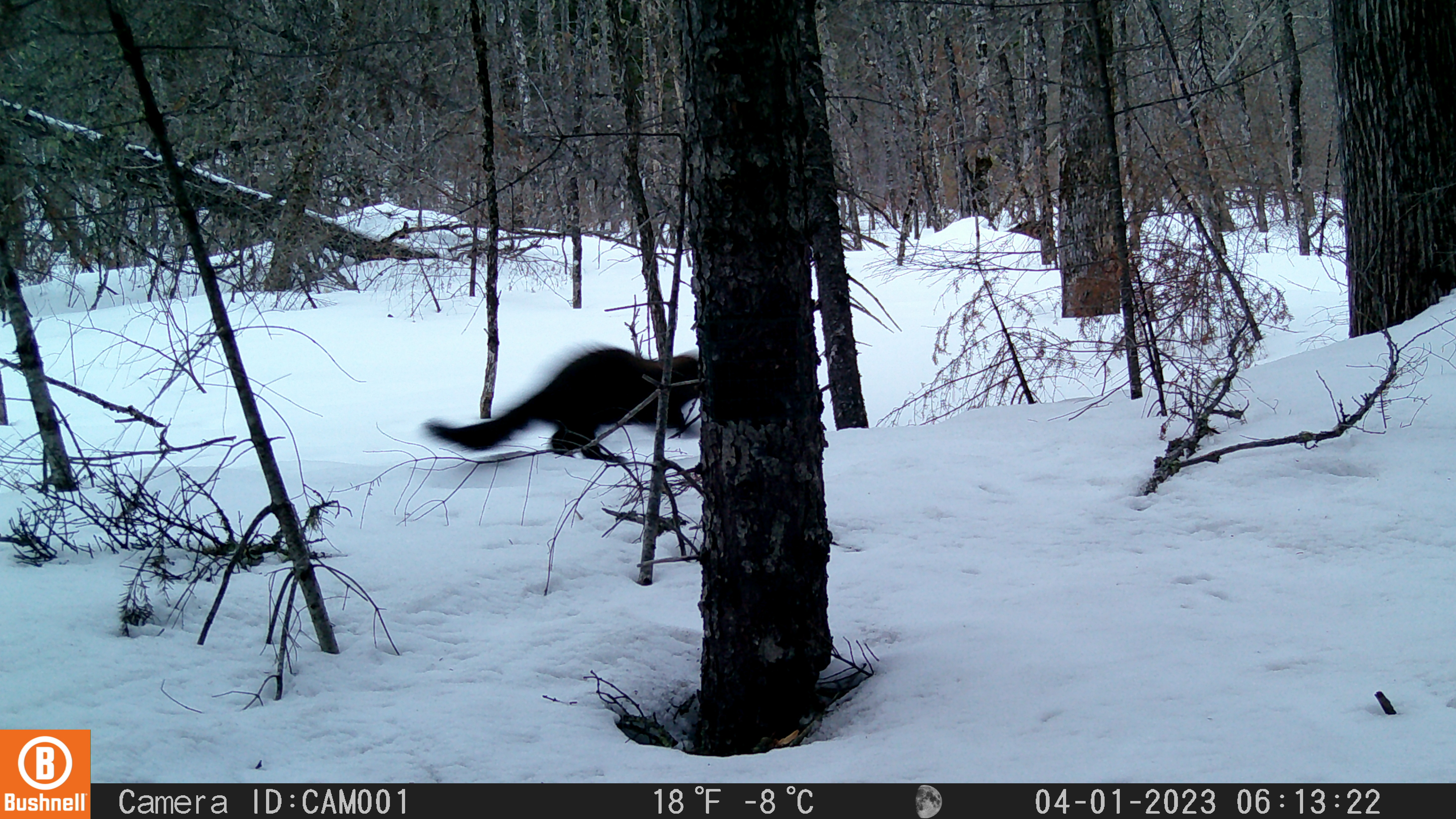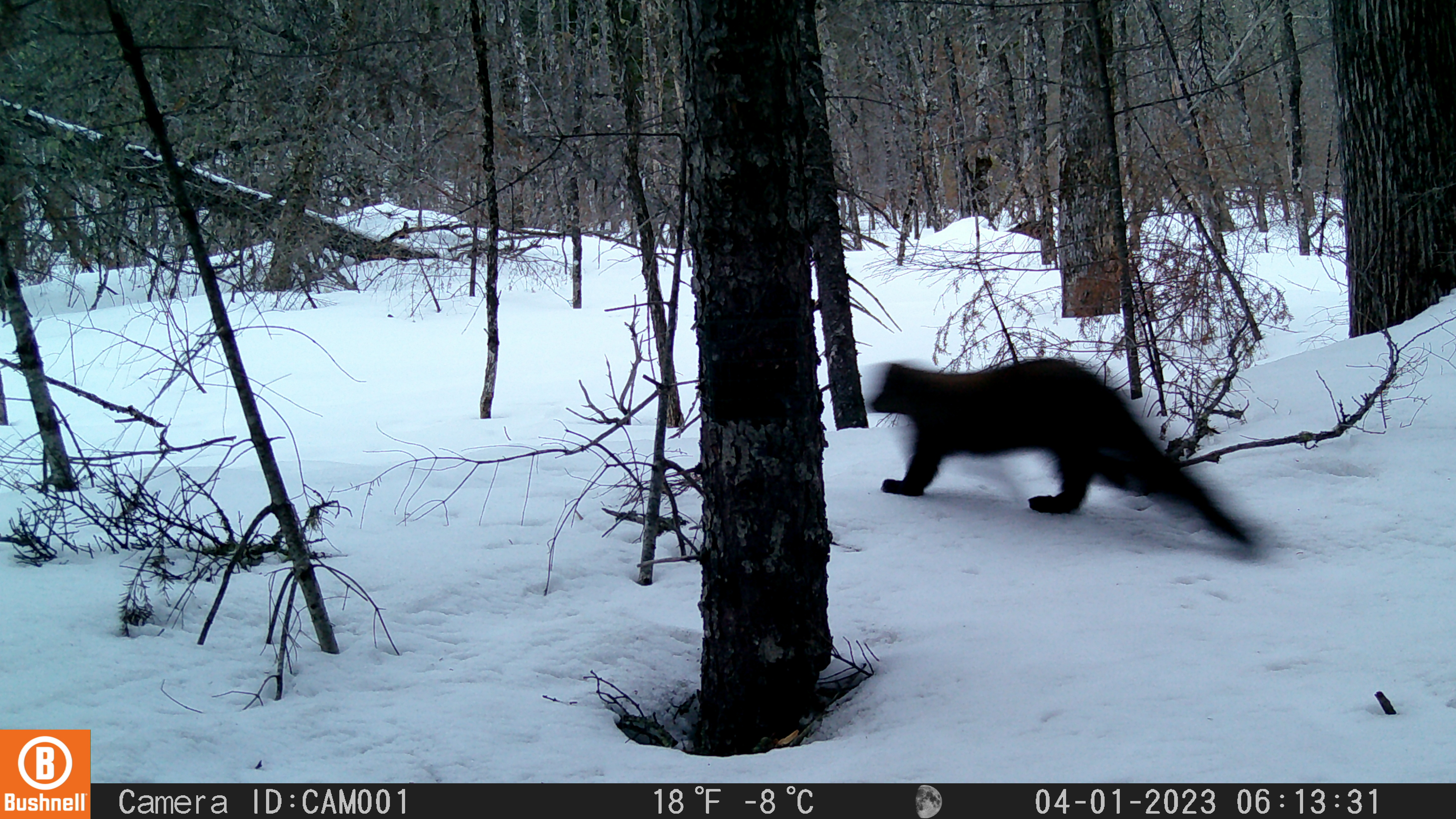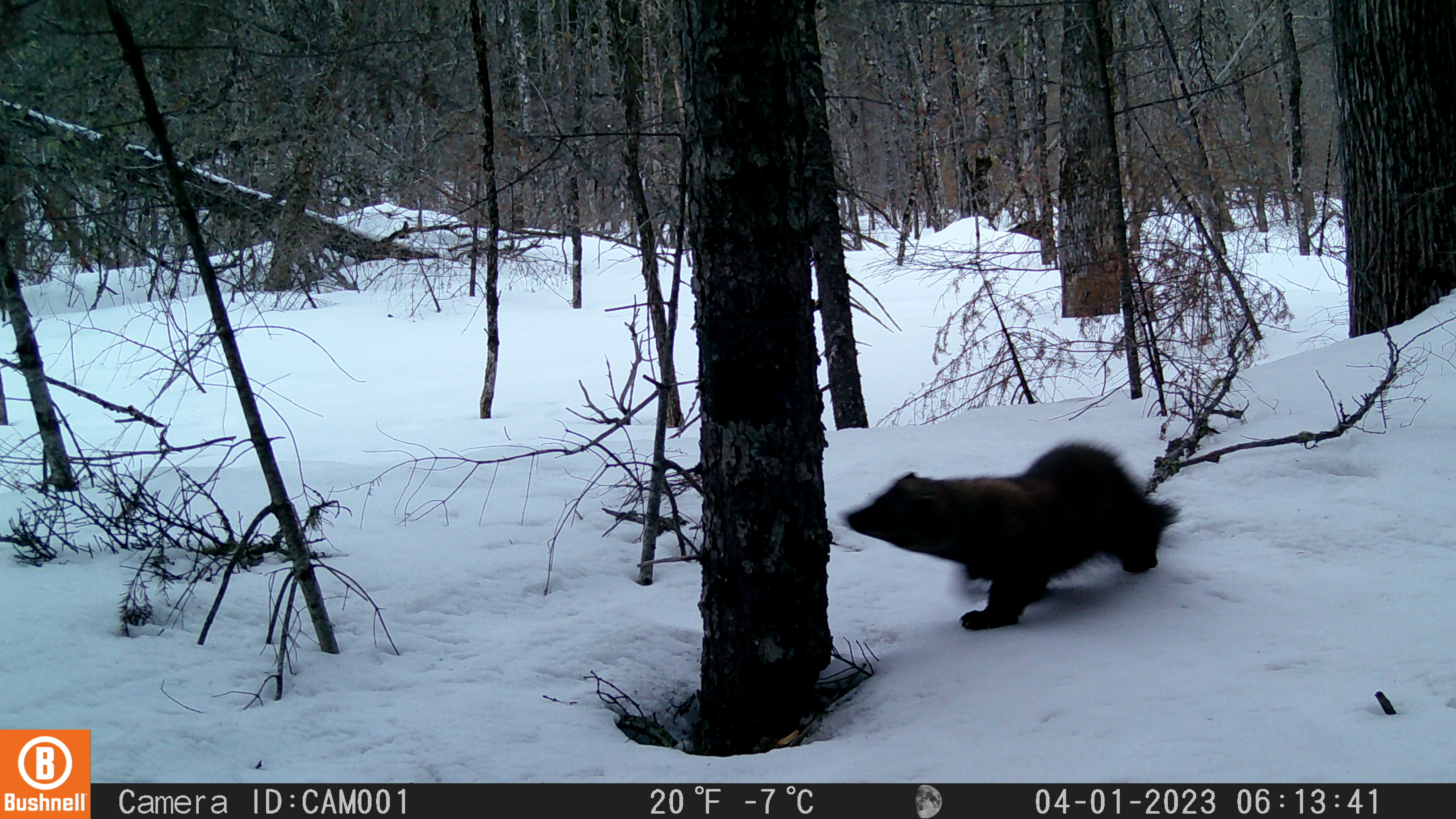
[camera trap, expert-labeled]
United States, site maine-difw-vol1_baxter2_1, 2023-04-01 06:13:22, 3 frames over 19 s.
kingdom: Animalia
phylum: Chordata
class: Mammalia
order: Carnivora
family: Mustelidae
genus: Pekania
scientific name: Pekania pennanti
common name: fisher